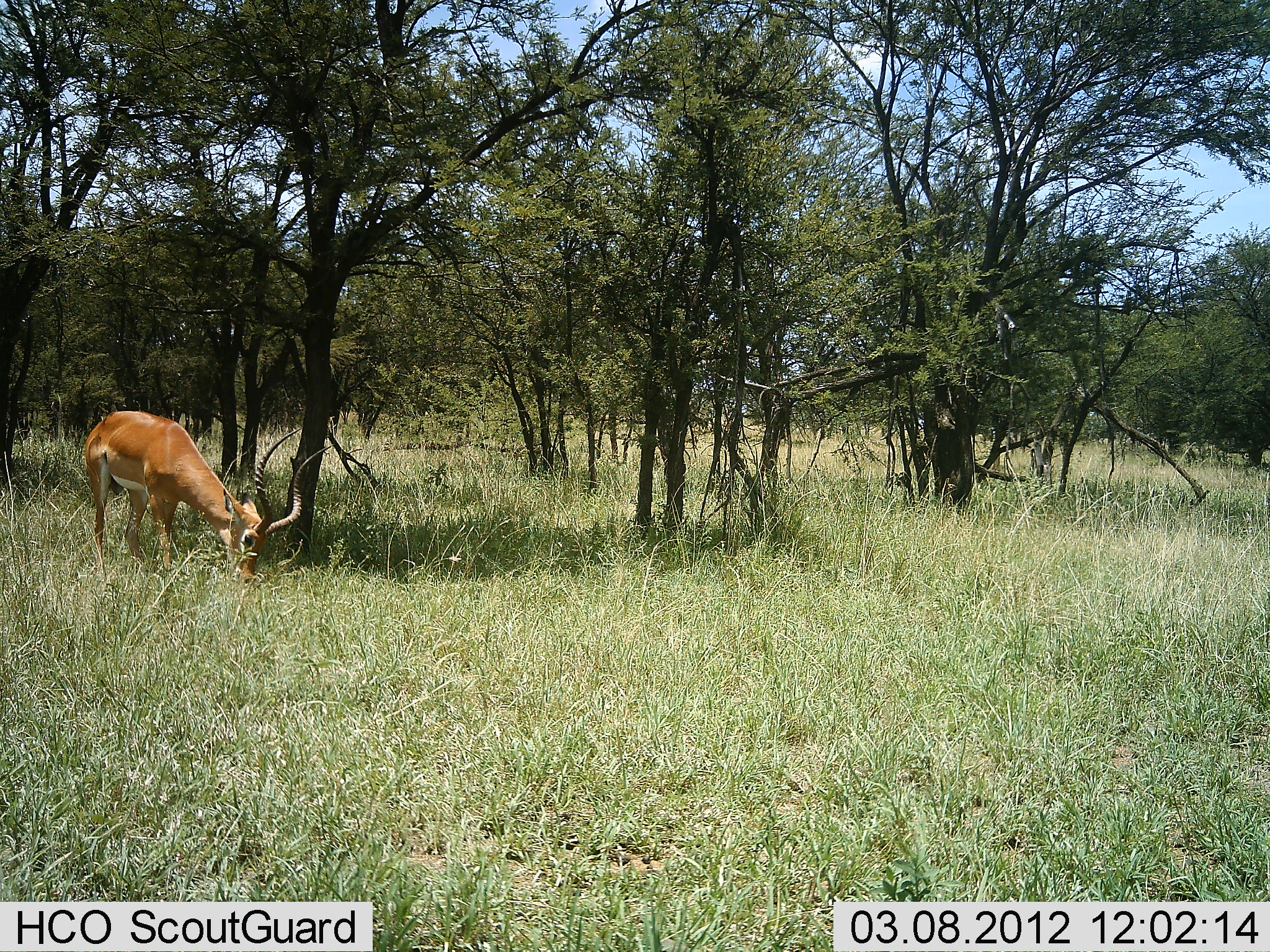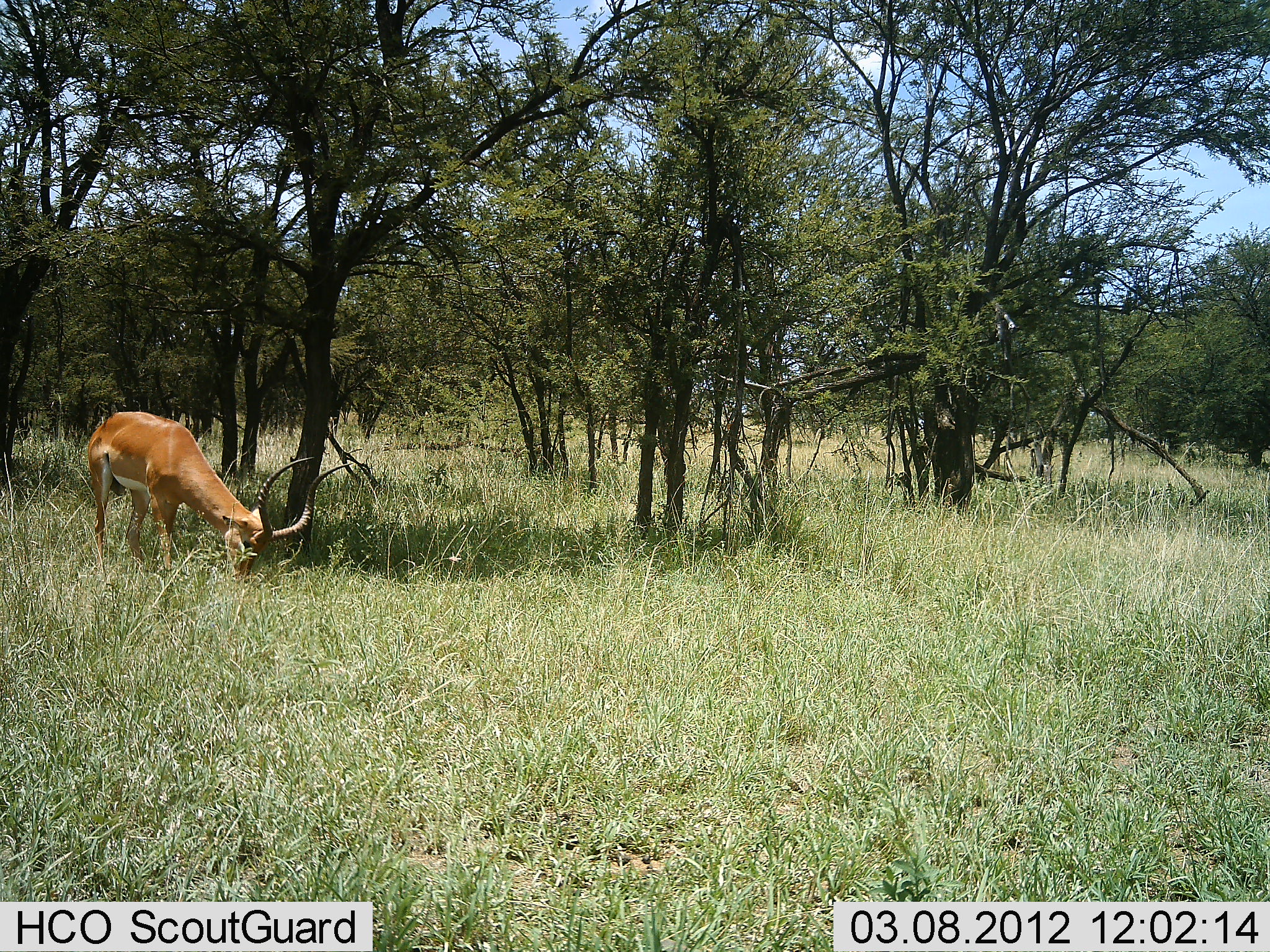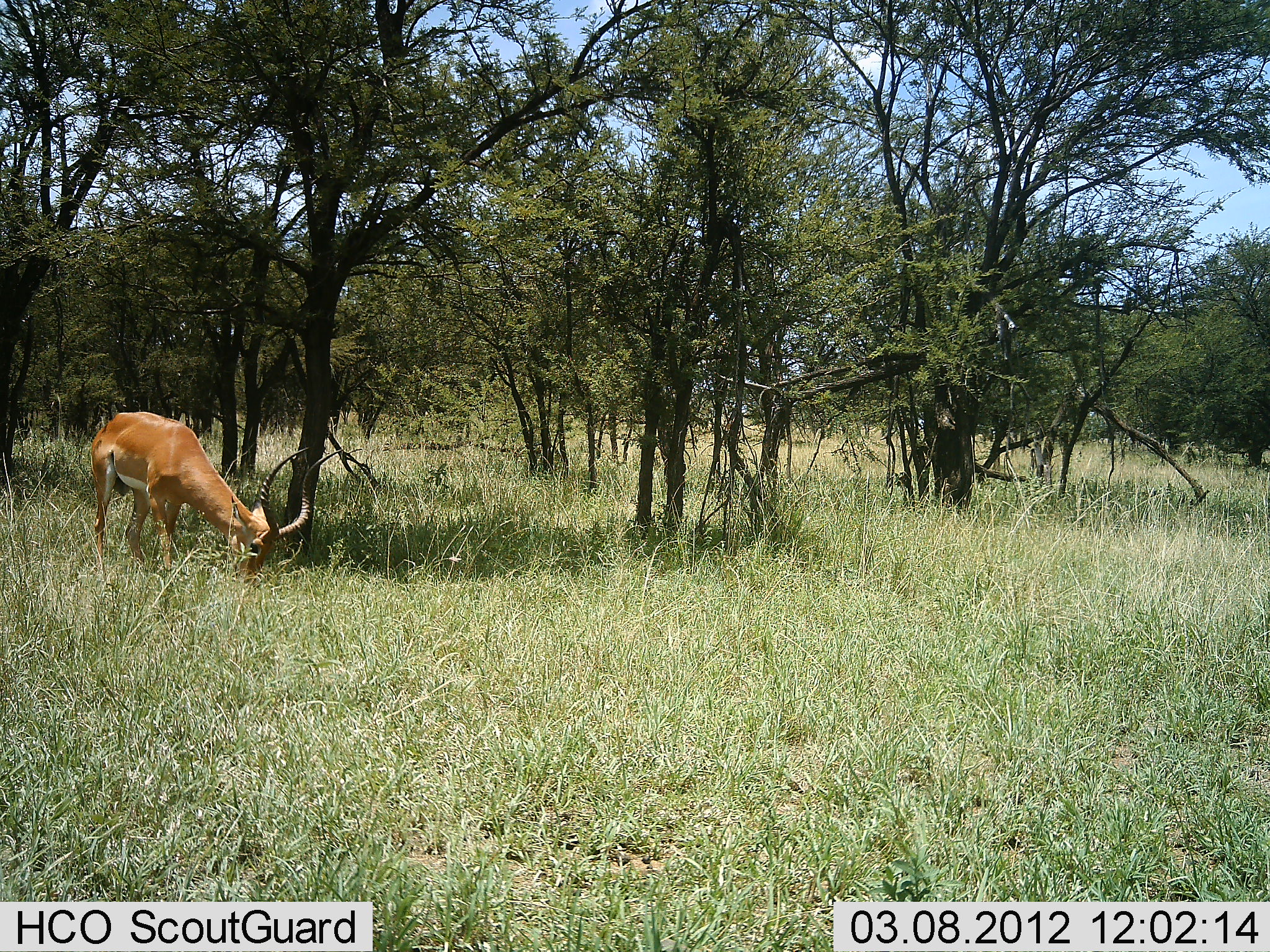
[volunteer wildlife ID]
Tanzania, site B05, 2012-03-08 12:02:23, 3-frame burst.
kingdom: Animalia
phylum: Chordata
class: Mammalia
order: Artiodactyla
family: Bovidae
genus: Aepyceros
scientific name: Aepyceros melampus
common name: impala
Impala (Aepyceros melampus), count 1. Behavior (volunteer vote fractions): standing 6%, resting 0%, moving 0%, interacting 0%. Young present (vote fraction): 0%. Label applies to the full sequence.